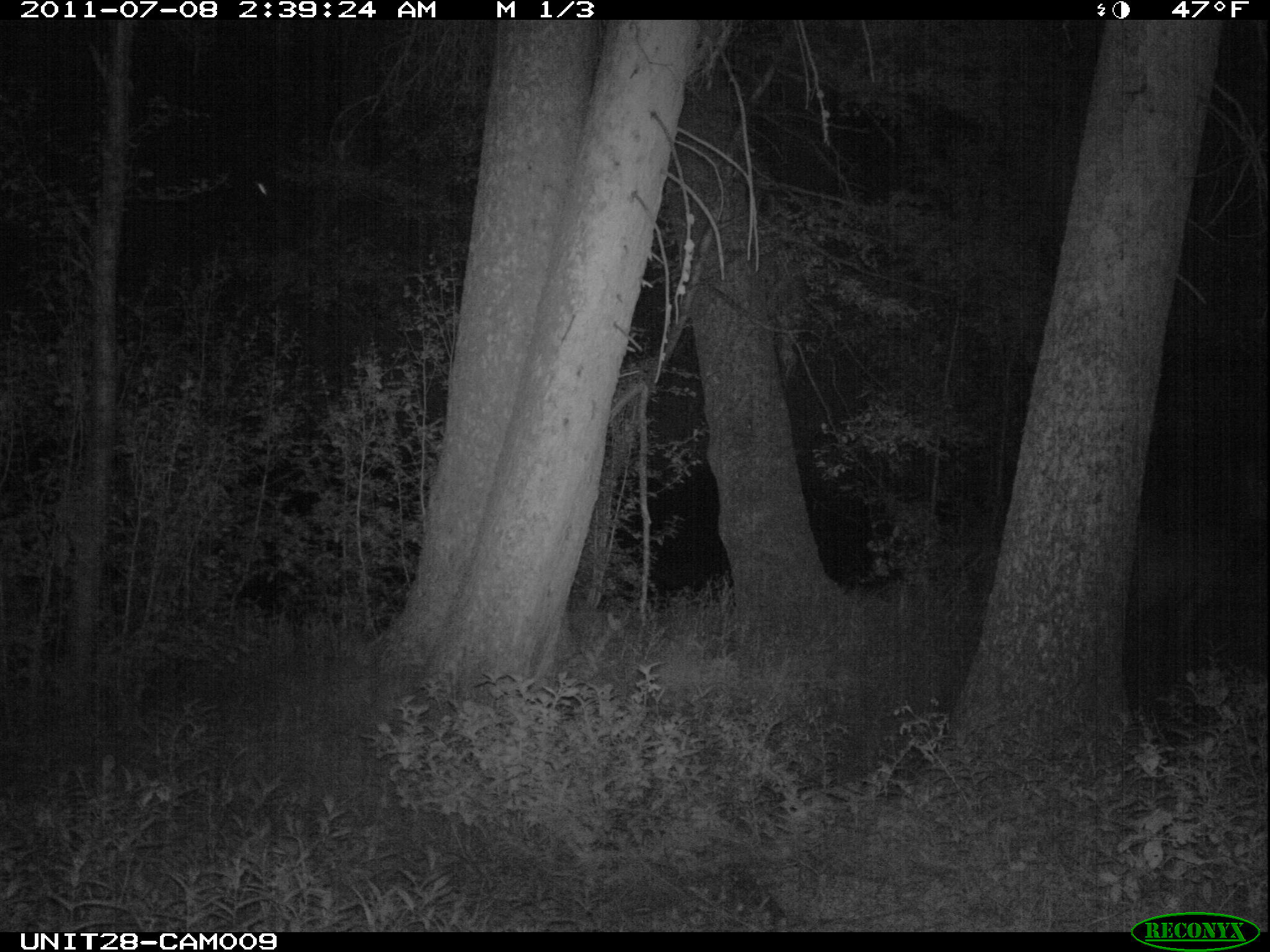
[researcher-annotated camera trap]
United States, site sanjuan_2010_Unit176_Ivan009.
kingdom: Animalia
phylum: Chordata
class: Mammalia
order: Artiodactyla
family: Cervidae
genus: Cervus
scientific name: Cervus elaphus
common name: red deer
Cervus elaphus (red deer).